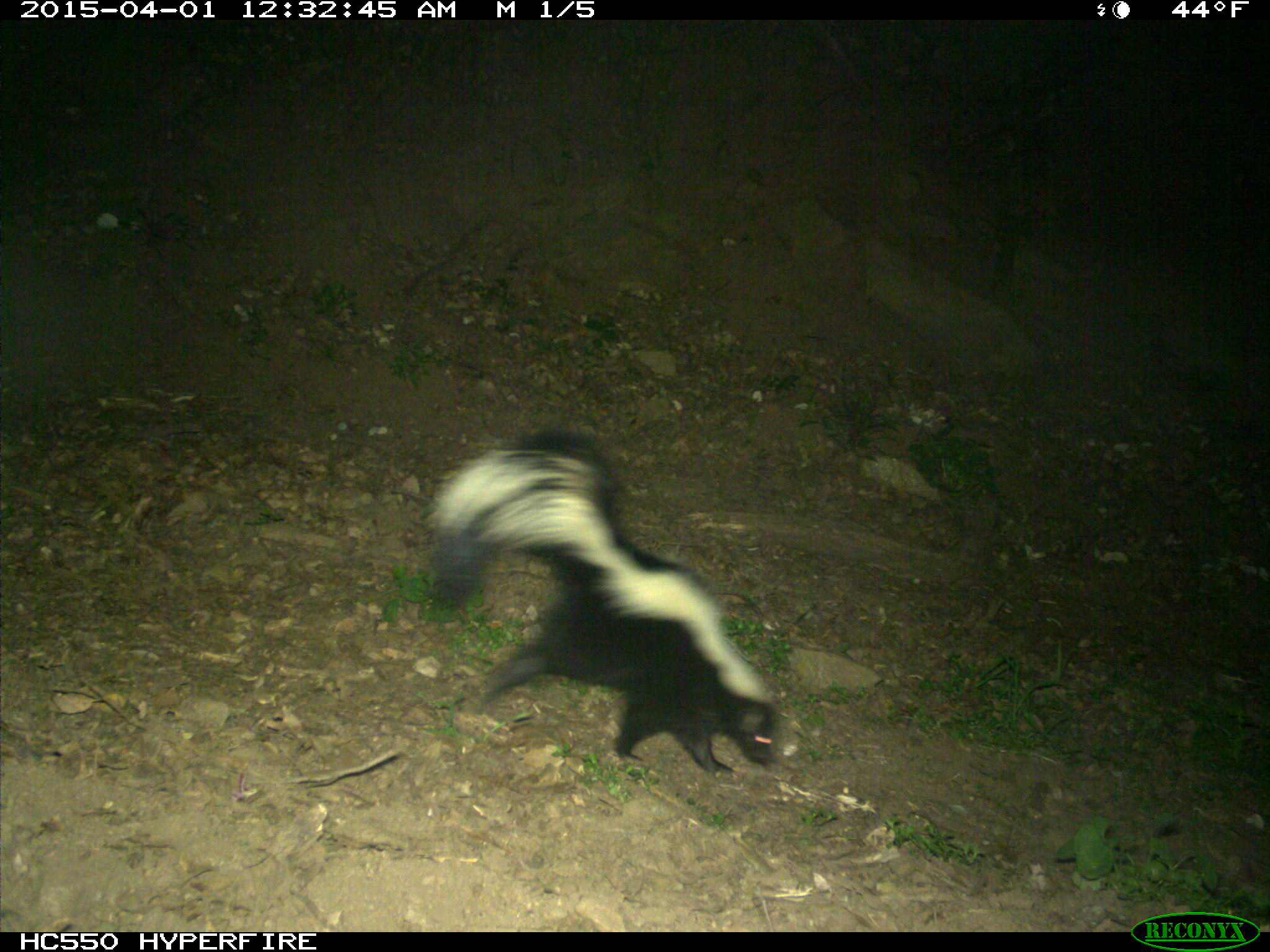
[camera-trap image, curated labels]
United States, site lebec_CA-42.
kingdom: Animalia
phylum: Chordata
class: Mammalia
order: Carnivora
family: Mephitidae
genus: Mephitis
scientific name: Mephitis mephitis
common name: striped skunk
Mephitis mephitis (striped skunk).